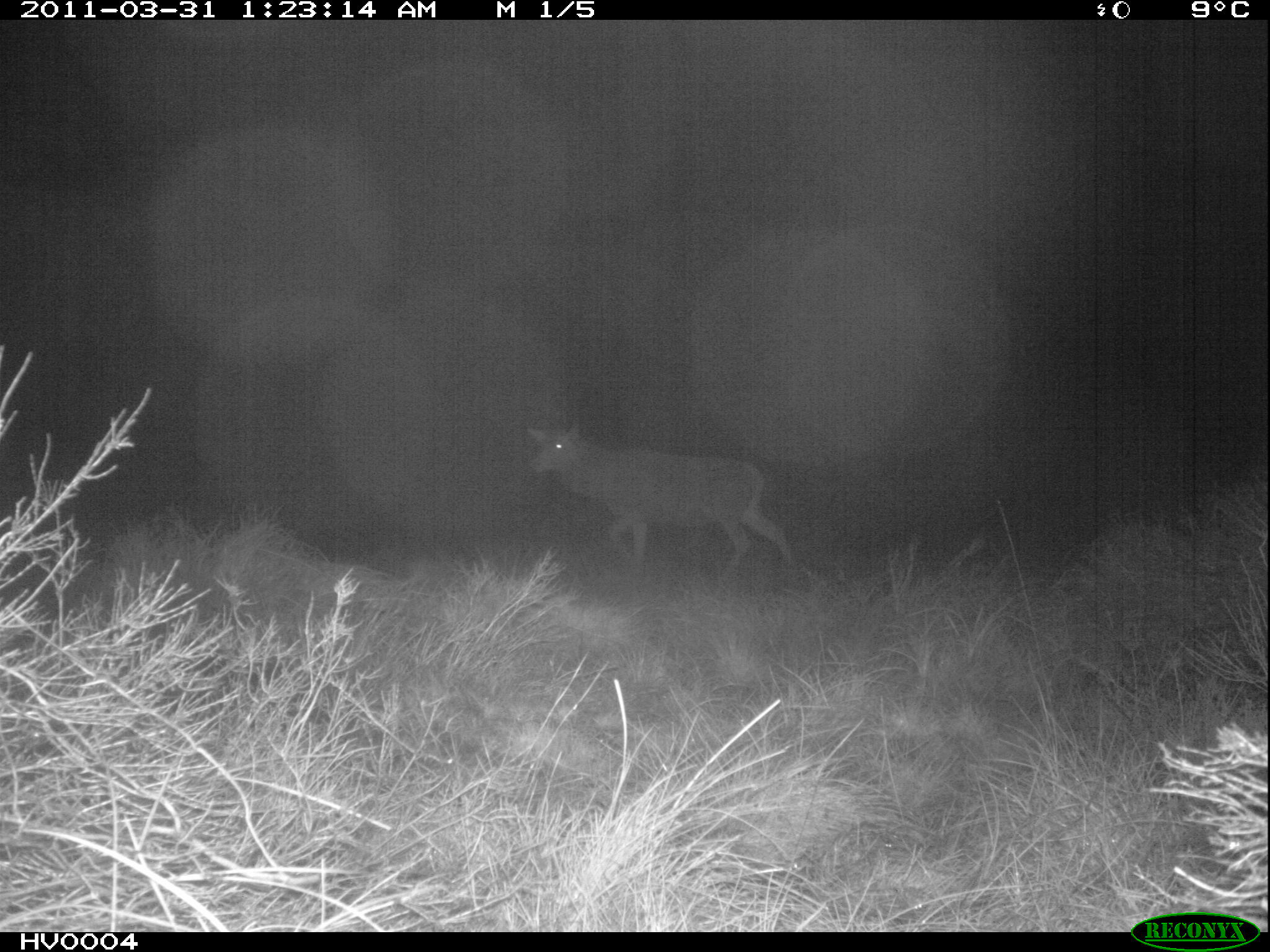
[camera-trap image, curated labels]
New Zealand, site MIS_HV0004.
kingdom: Animalia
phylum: Chordata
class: Mammalia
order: Artiodactyla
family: Cervidae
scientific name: Cervidae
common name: deer